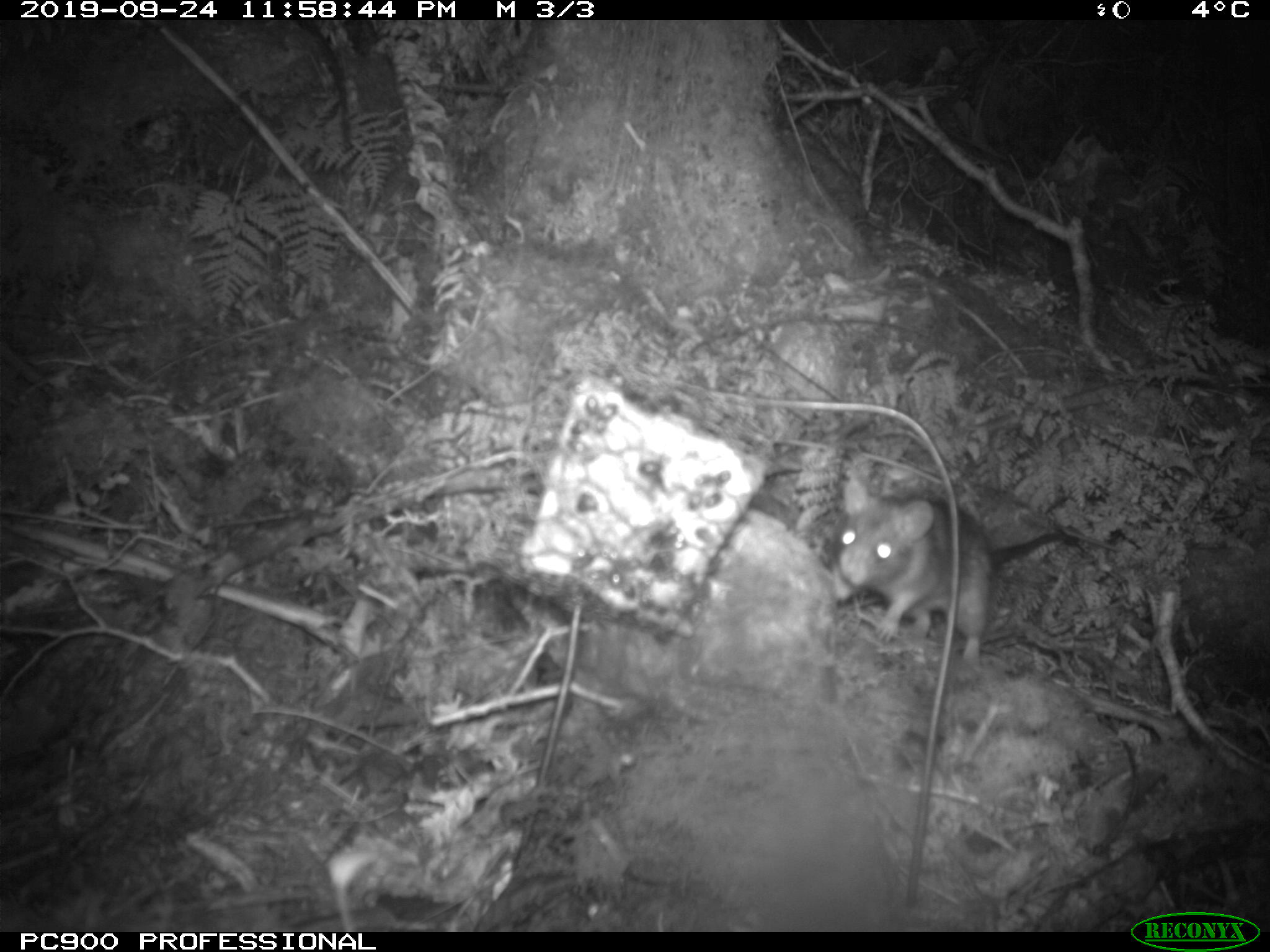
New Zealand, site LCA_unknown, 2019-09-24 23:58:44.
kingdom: Animalia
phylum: Chordata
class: Mammalia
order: Rodentia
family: Muridae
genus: Rattus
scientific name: Rattus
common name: rat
Rat (Rattus).